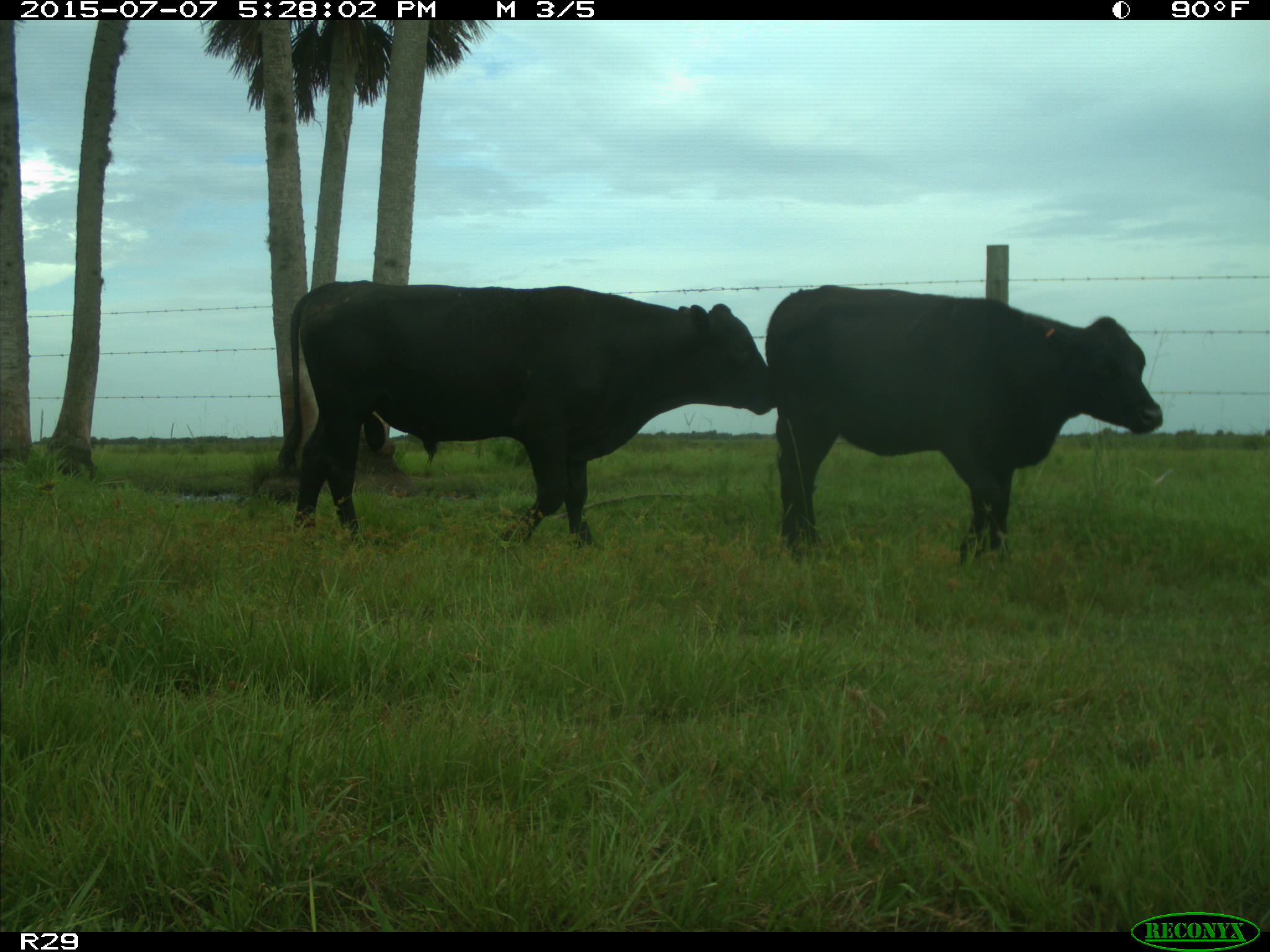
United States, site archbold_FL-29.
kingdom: Animalia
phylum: Chordata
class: Mammalia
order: Artiodactyla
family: Bovidae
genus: Bos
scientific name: Bos taurus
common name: domestic cow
Bos taurus (domestic cow).